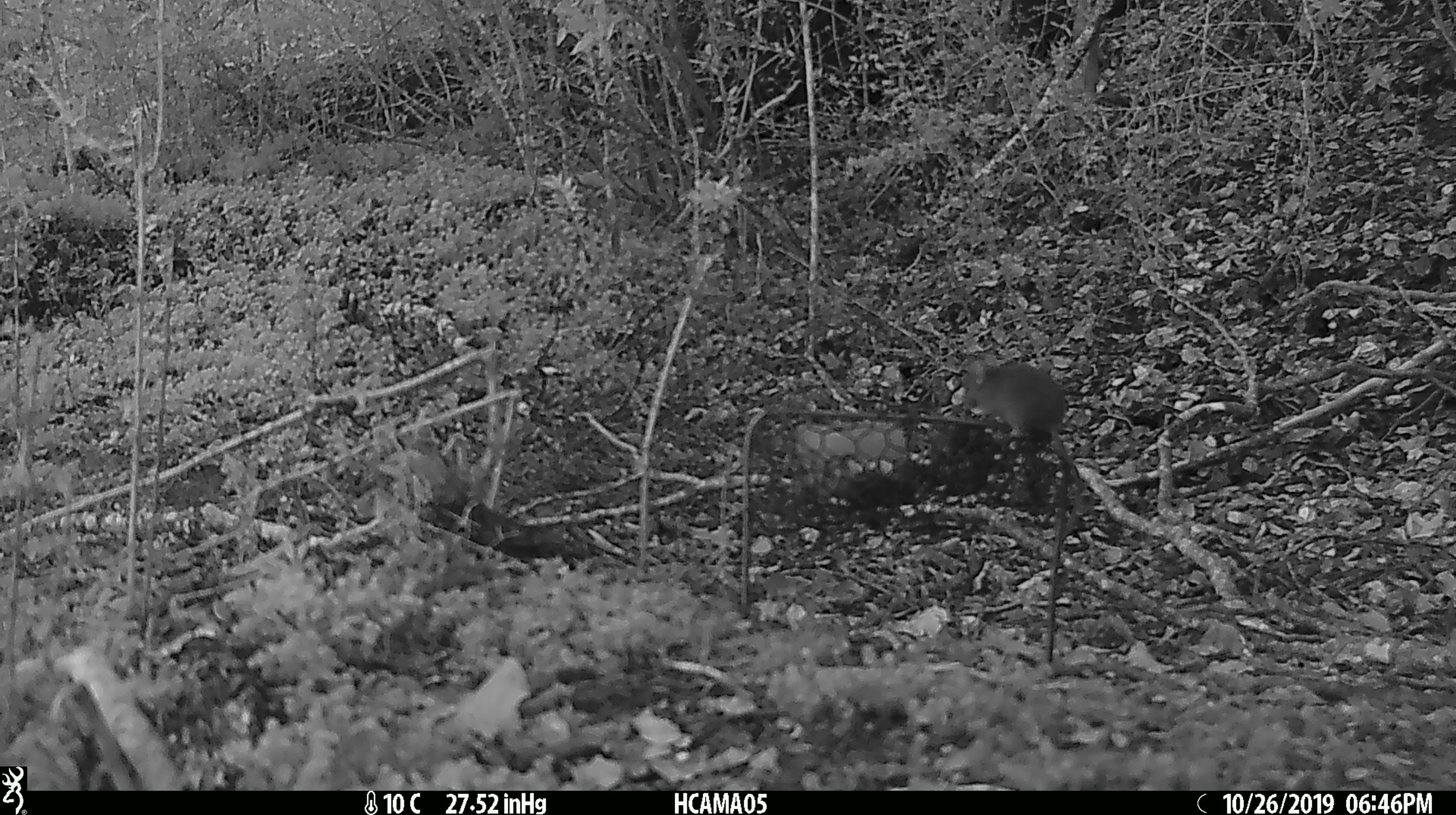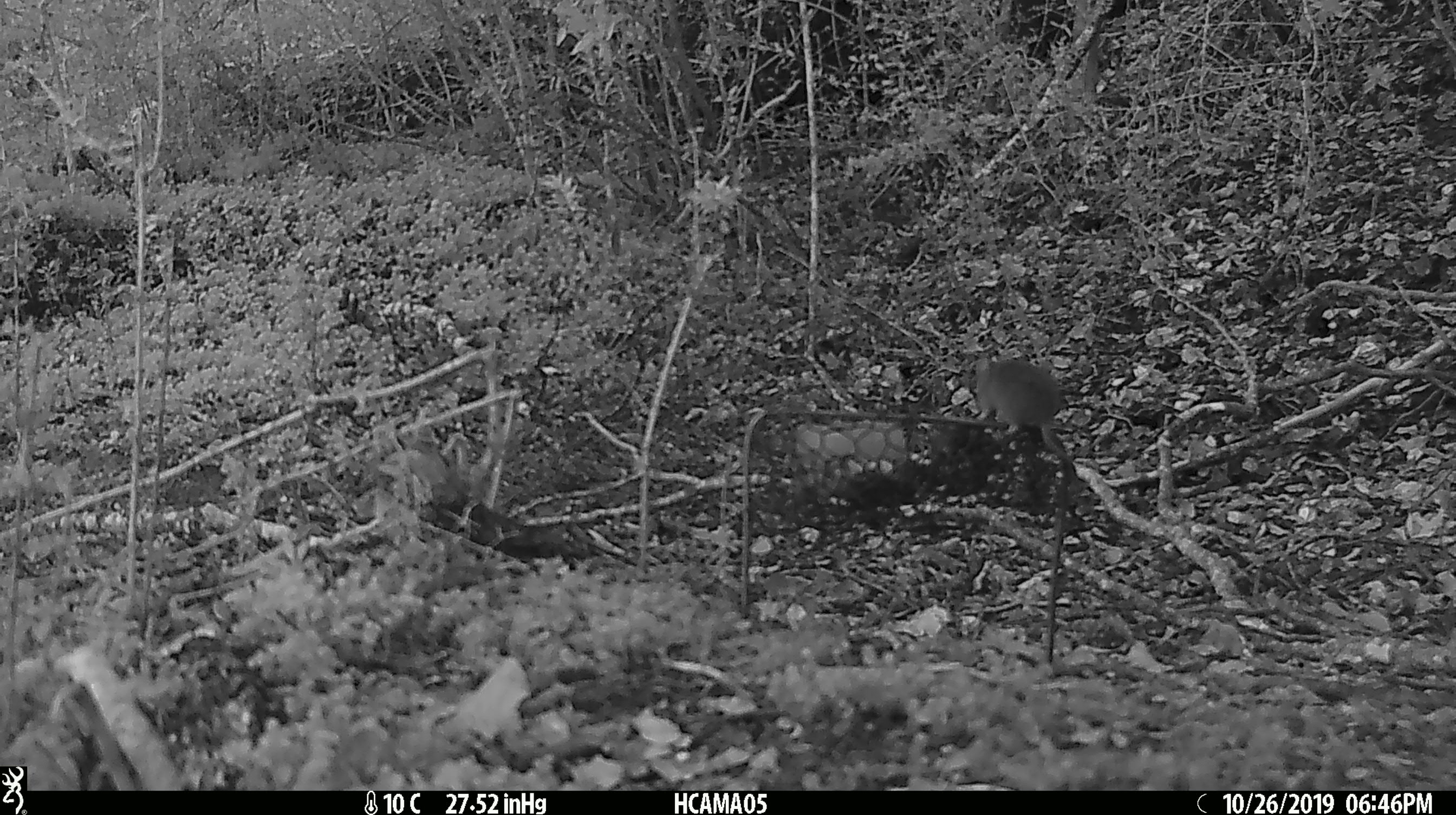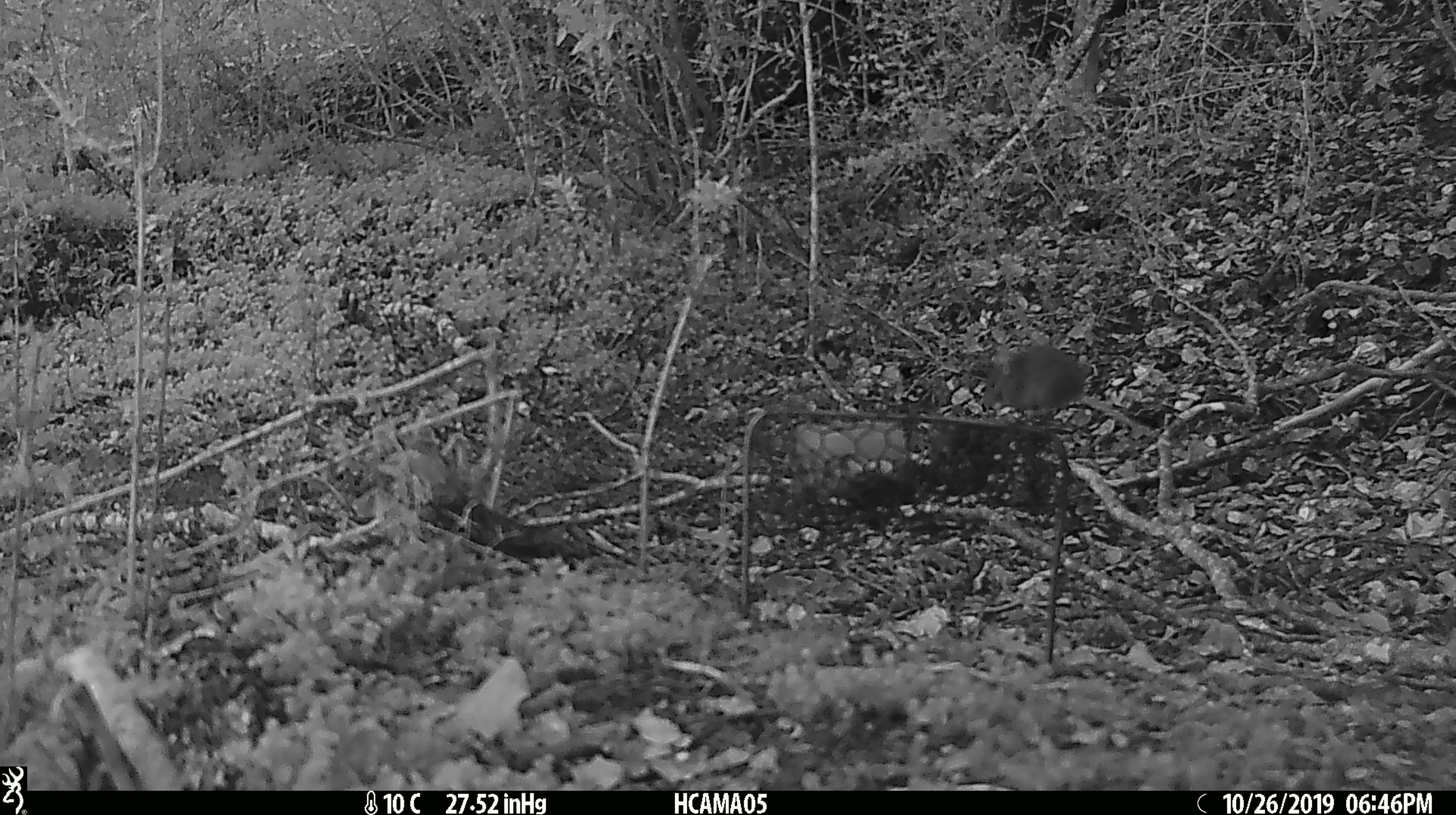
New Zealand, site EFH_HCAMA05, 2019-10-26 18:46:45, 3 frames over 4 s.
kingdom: Animalia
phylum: Chordata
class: Mammalia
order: Rodentia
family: Muridae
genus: Mus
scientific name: Mus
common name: mouse